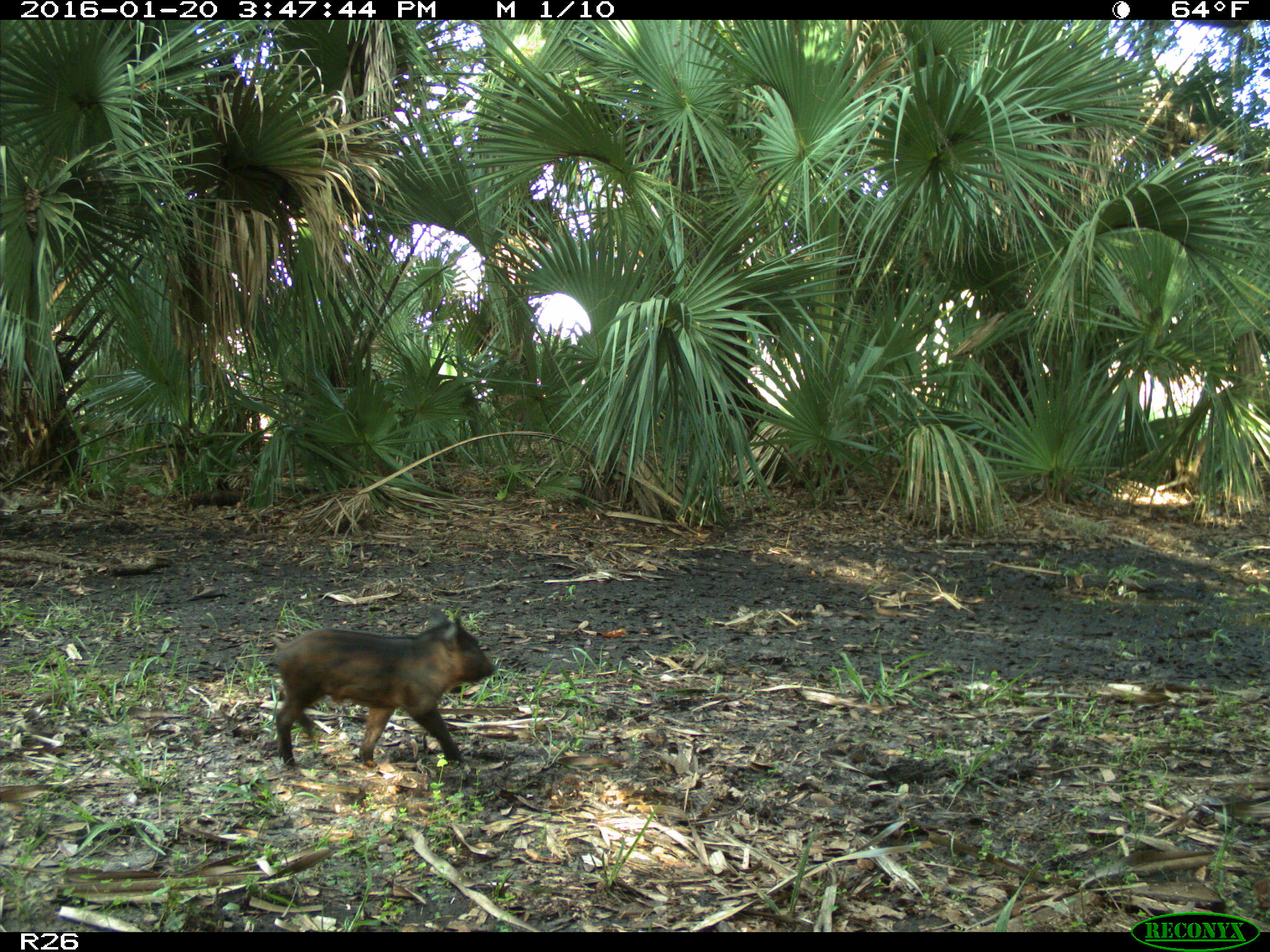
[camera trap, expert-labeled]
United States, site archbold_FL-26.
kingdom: Animalia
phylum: Chordata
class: Mammalia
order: Artiodactyla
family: Suidae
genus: Sus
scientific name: Sus scrofa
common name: wild boar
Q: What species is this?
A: Sus scrofa (wild boar).